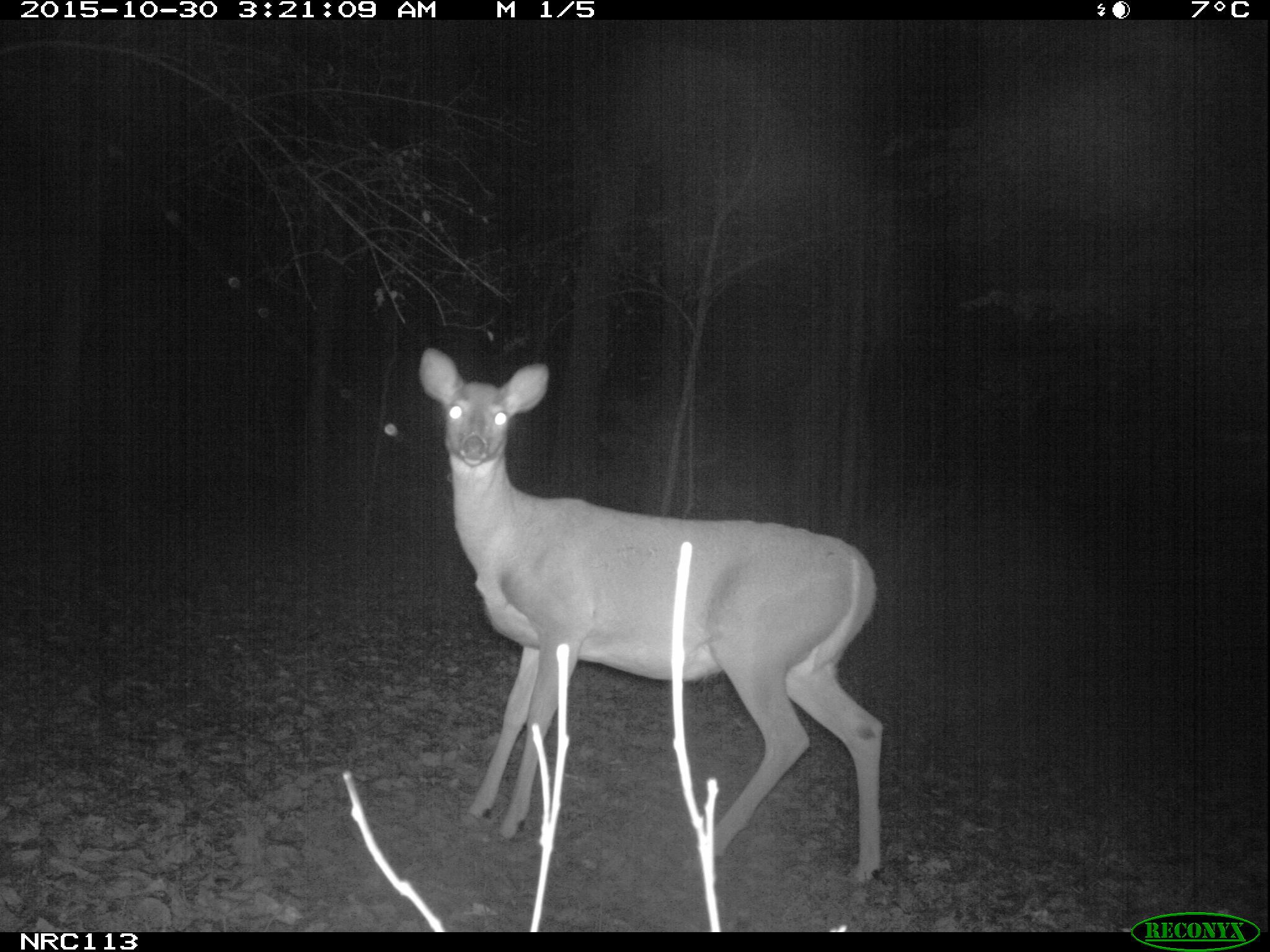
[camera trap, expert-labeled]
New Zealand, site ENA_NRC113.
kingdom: Animalia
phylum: Chordata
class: Mammalia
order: Artiodactyla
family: Cervidae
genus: Odocoileus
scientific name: Odocoileus virginianus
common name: white-tailed deer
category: white tailed deer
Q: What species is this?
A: White tailed deer (white-tailed deer) (Odocoileus virginianus).